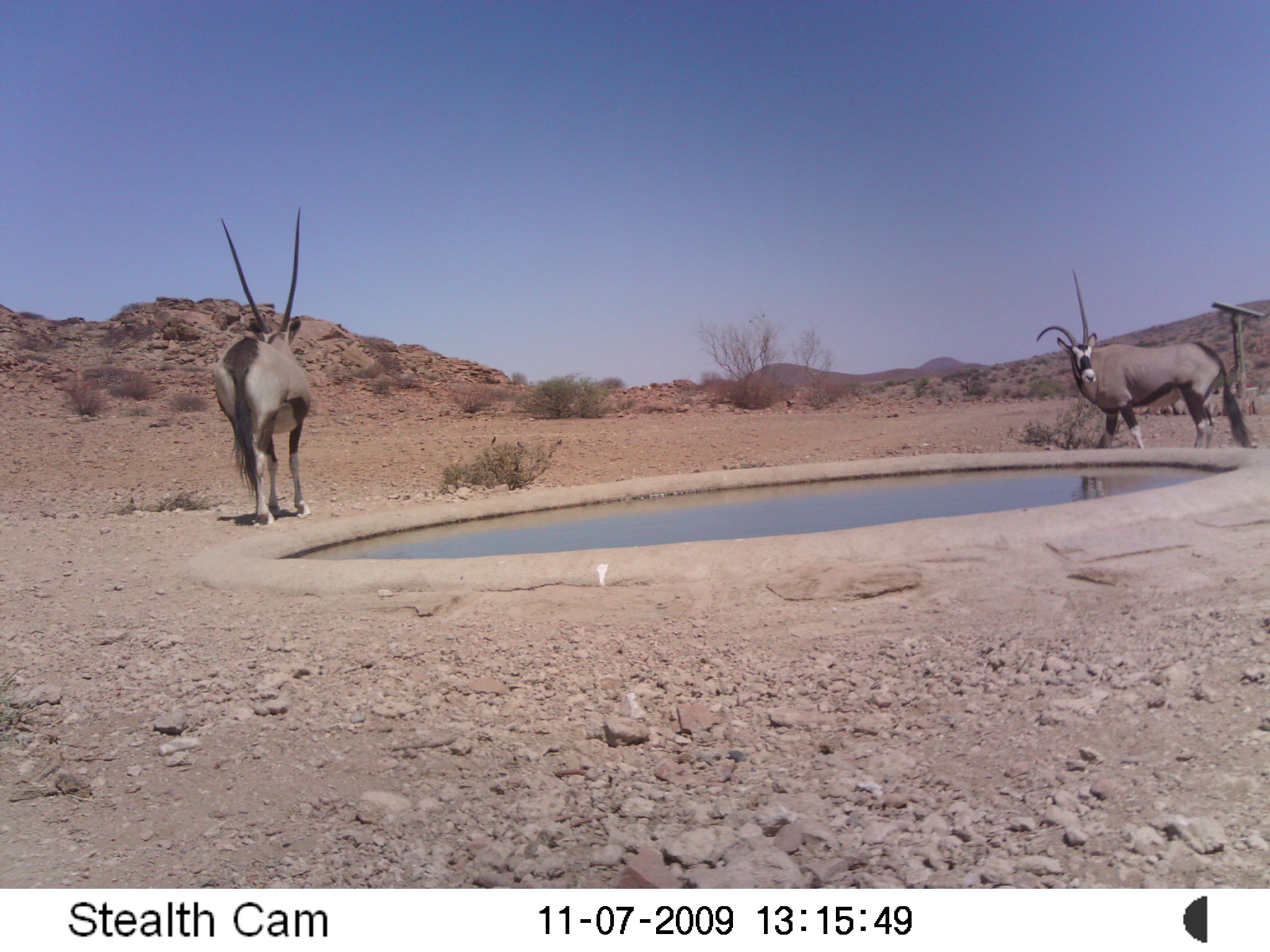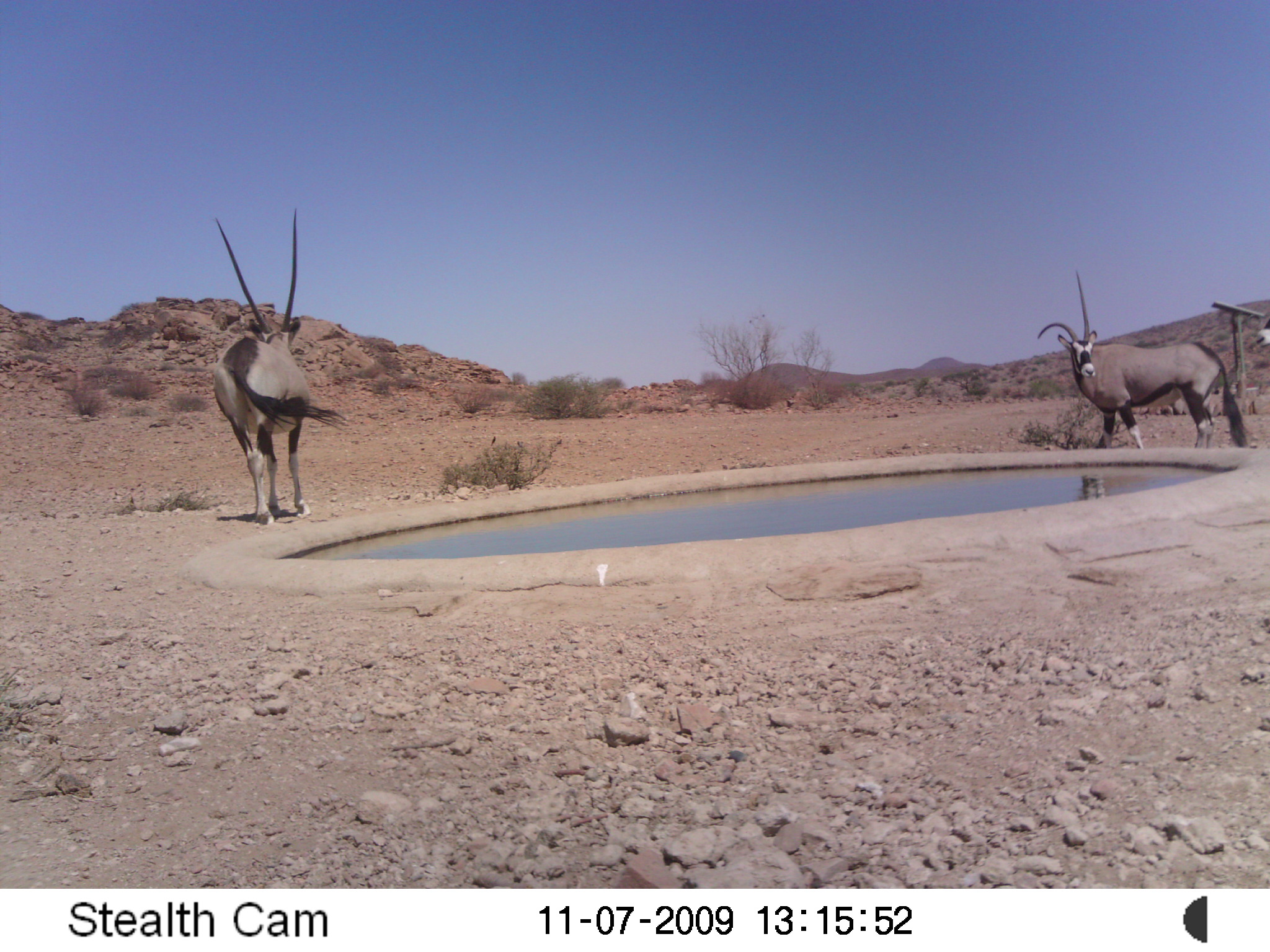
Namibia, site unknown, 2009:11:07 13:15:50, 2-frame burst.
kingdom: Animalia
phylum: Chordata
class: Mammalia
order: Artiodactyla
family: Bovidae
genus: Oryx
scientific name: Oryx gazella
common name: gemsbok